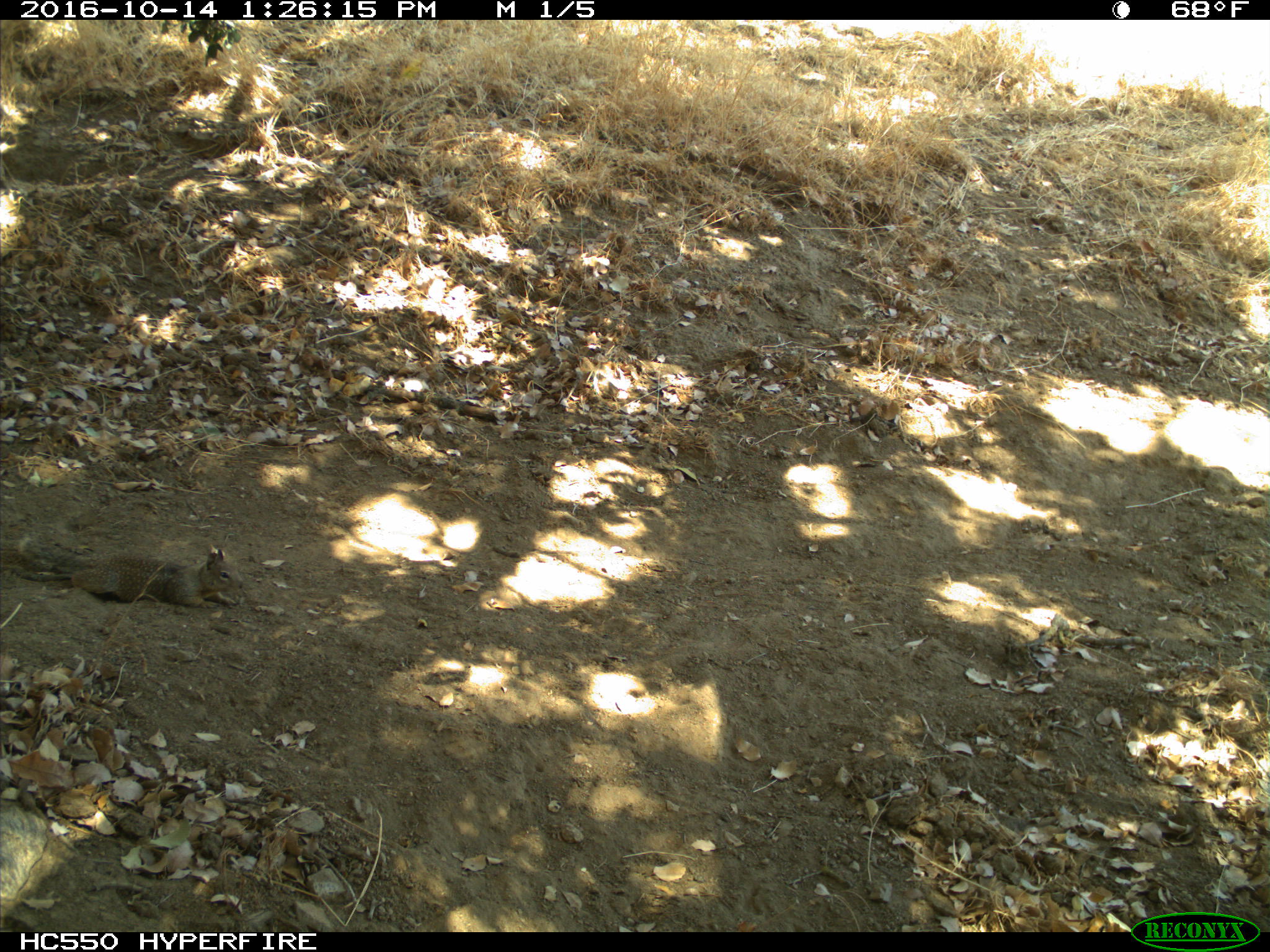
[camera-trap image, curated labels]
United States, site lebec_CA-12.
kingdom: Animalia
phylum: Chordata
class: Mammalia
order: Rodentia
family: Sciuridae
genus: Otospermophilus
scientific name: Otospermophilus beecheyi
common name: california ground squirrel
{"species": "Otospermophilus beecheyi (california ground squirrel)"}